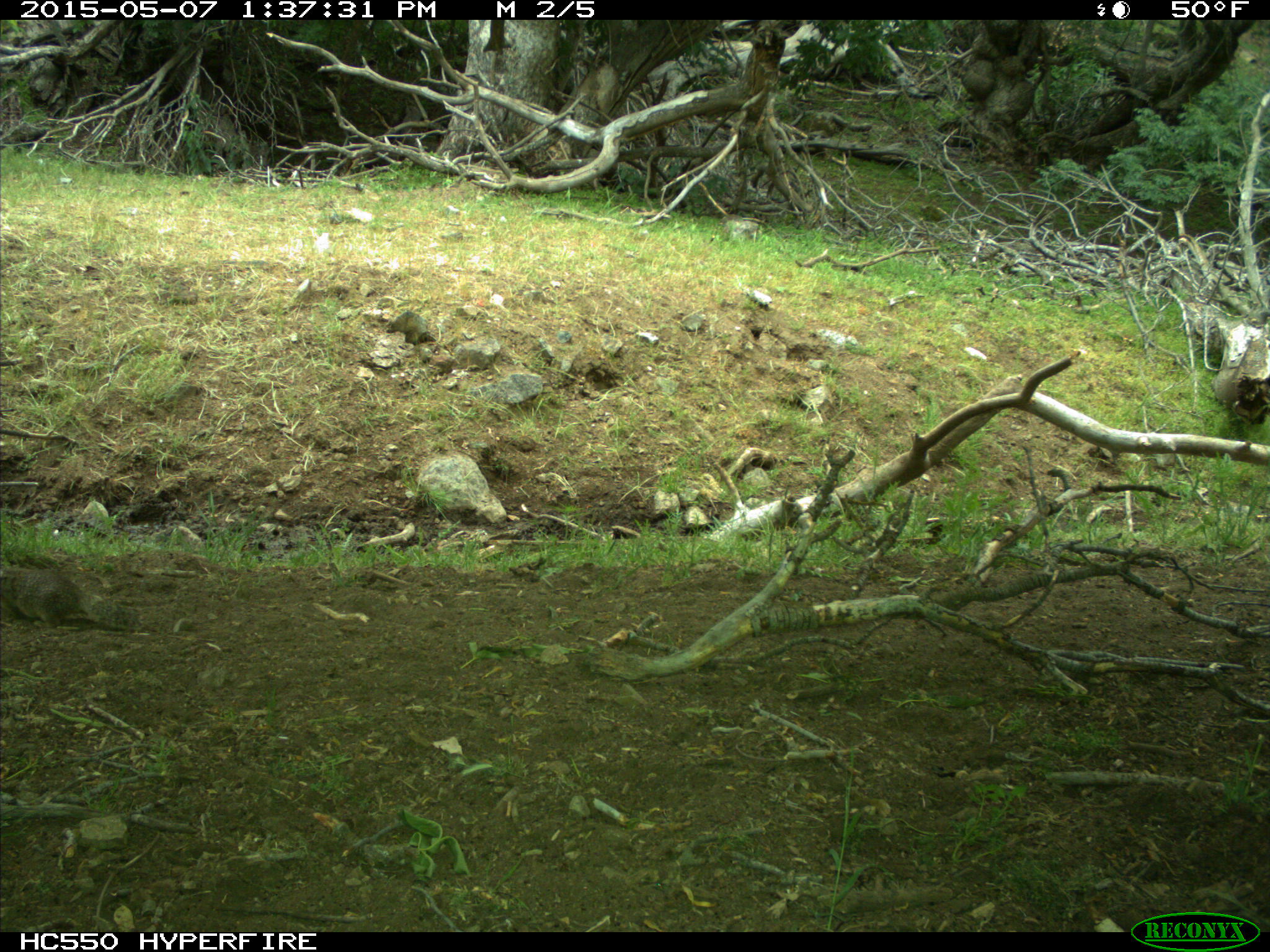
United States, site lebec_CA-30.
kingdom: Animalia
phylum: Chordata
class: Mammalia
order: Rodentia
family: Sciuridae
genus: Otospermophilus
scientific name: Otospermophilus beecheyi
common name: california ground squirrel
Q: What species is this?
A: Otospermophilus beecheyi (california ground squirrel).